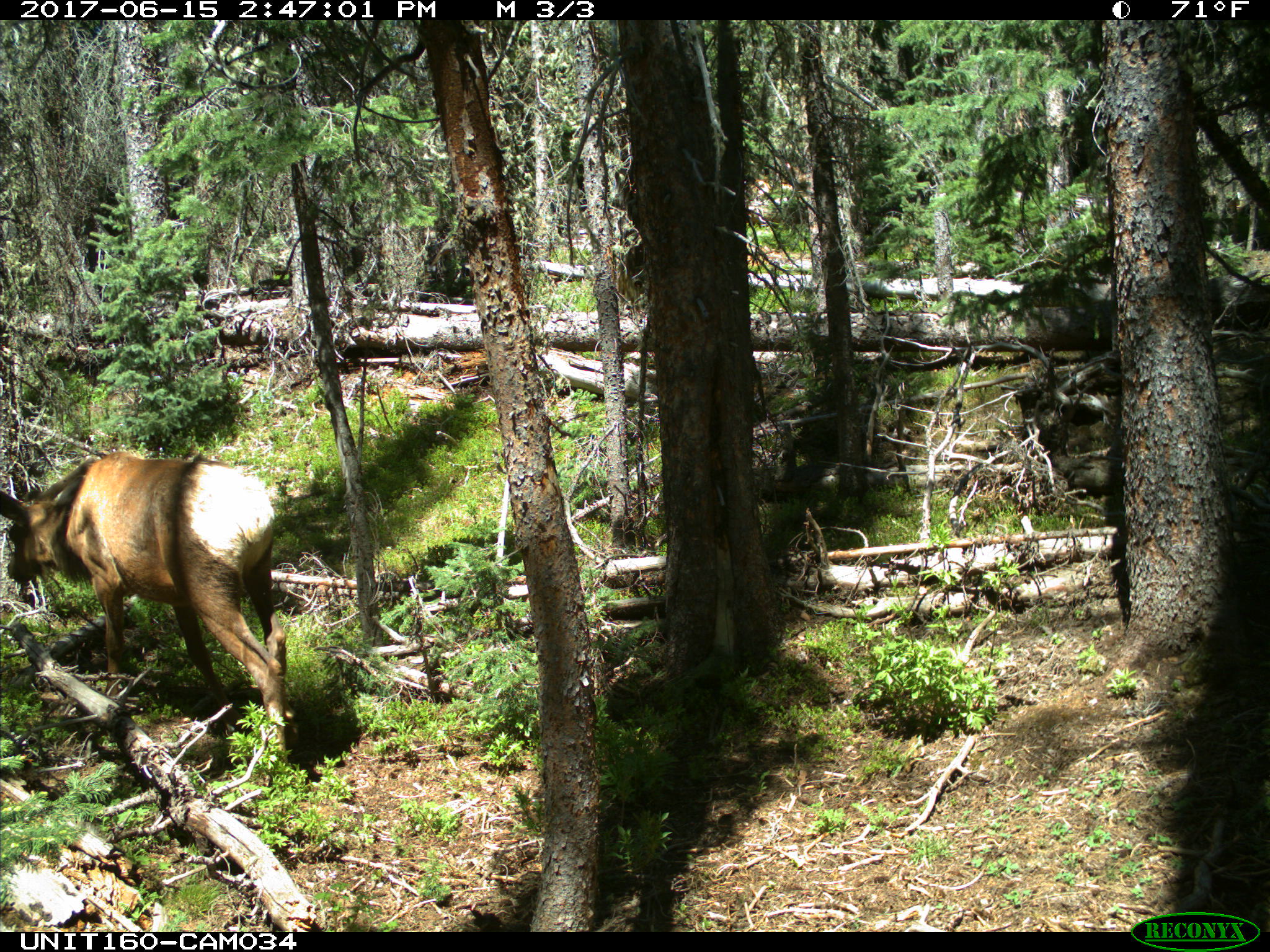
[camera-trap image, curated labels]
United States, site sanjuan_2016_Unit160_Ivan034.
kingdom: Animalia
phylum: Chordata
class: Mammalia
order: Artiodactyla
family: Cervidae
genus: Cervus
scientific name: Cervus elaphus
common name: red deer